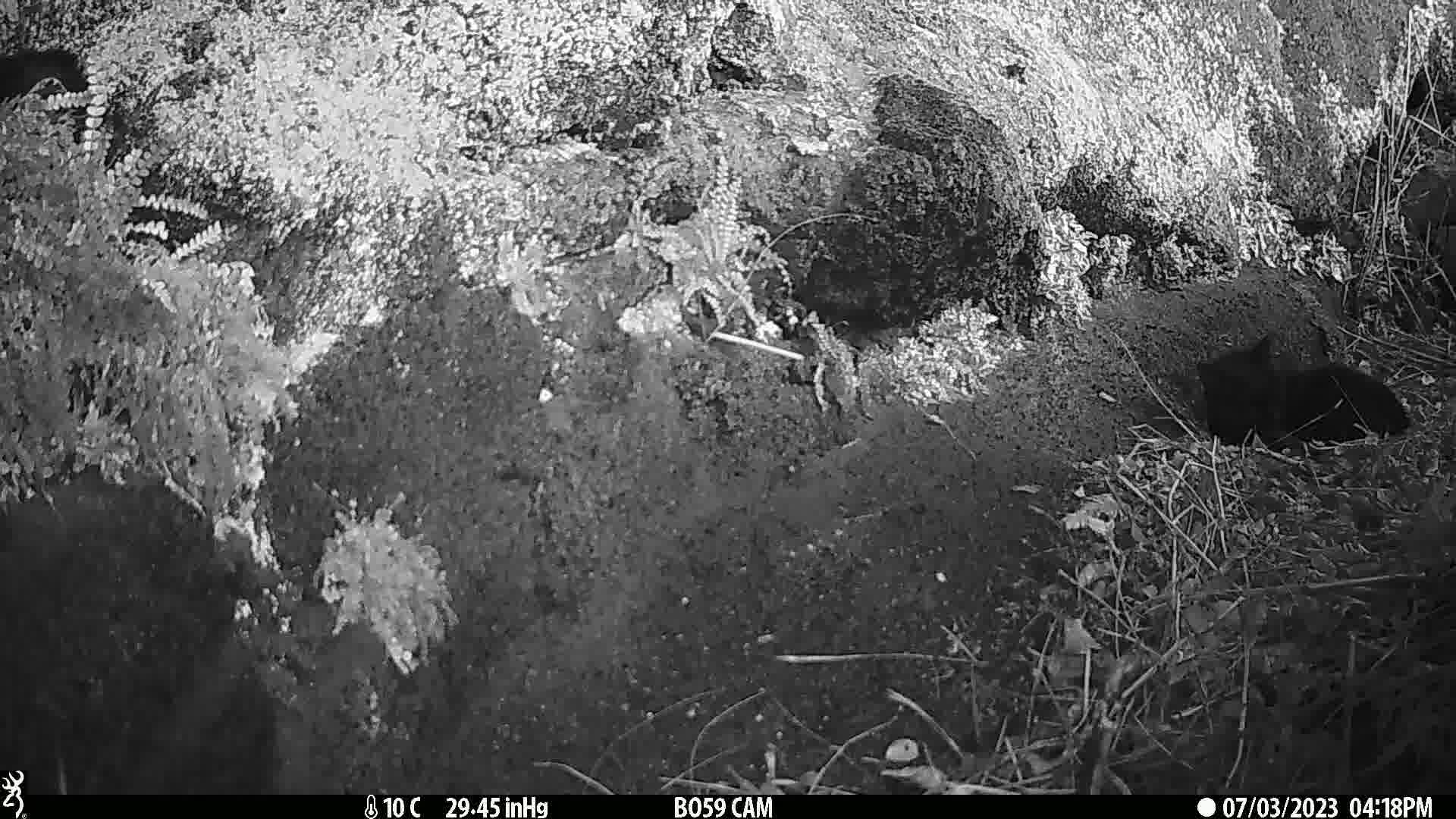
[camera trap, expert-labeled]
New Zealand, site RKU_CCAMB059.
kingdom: Animalia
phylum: Chordata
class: Mammalia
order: Carnivora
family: Felidae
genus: Felis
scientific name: Felis catus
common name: domestic cat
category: cat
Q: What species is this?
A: Cat (domestic cat) (Felis catus).